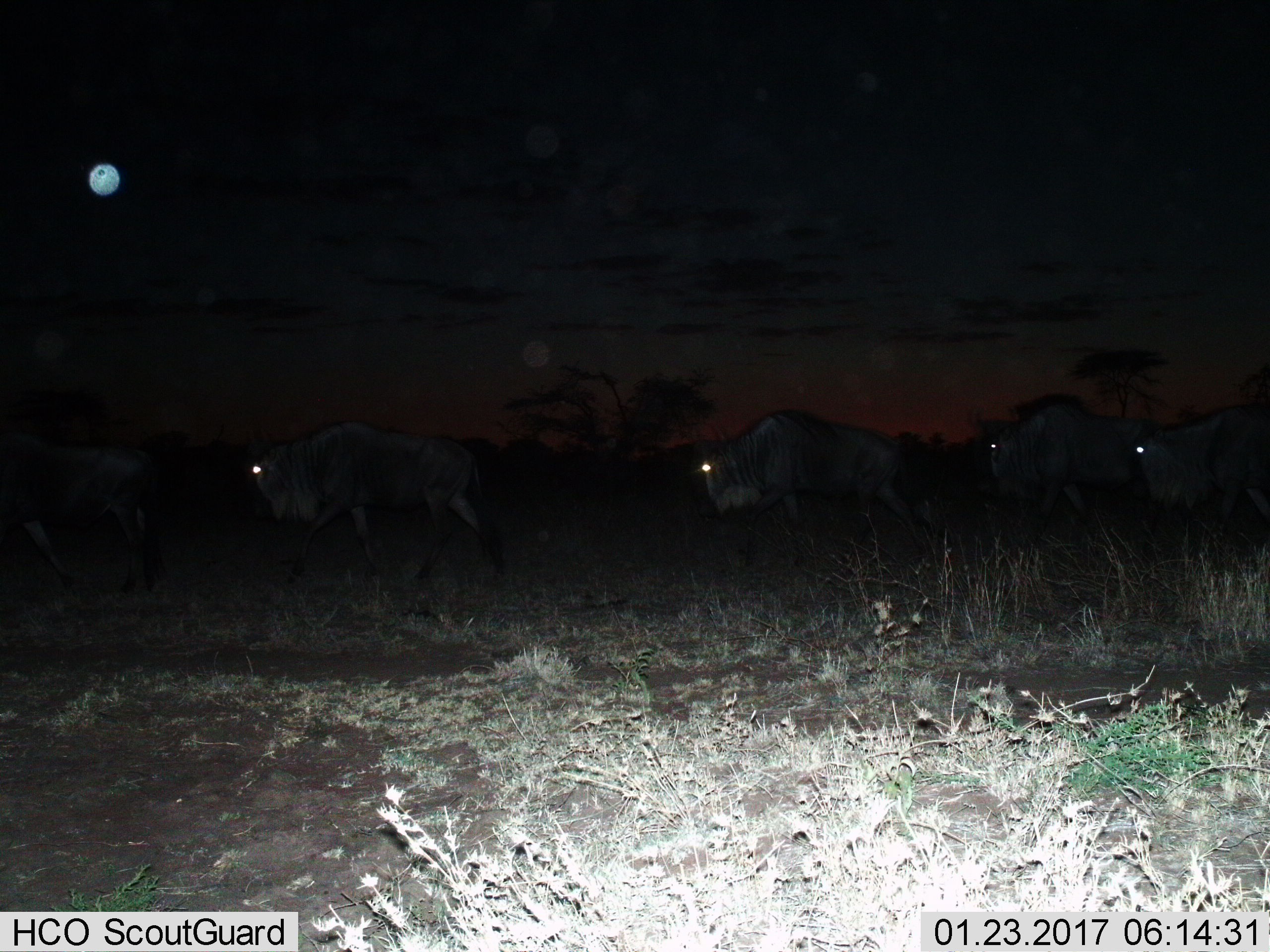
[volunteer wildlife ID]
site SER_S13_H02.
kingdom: Animalia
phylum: Chordata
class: Mammalia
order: Artiodactyla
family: Bovidae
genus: Connochaetes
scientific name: Connochaetes taurinus taurinus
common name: blue wildebeest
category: wildebeestblue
Wildebeestblue (blue wildebeest) (Connochaetes taurinus taurinus), count 5. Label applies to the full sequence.